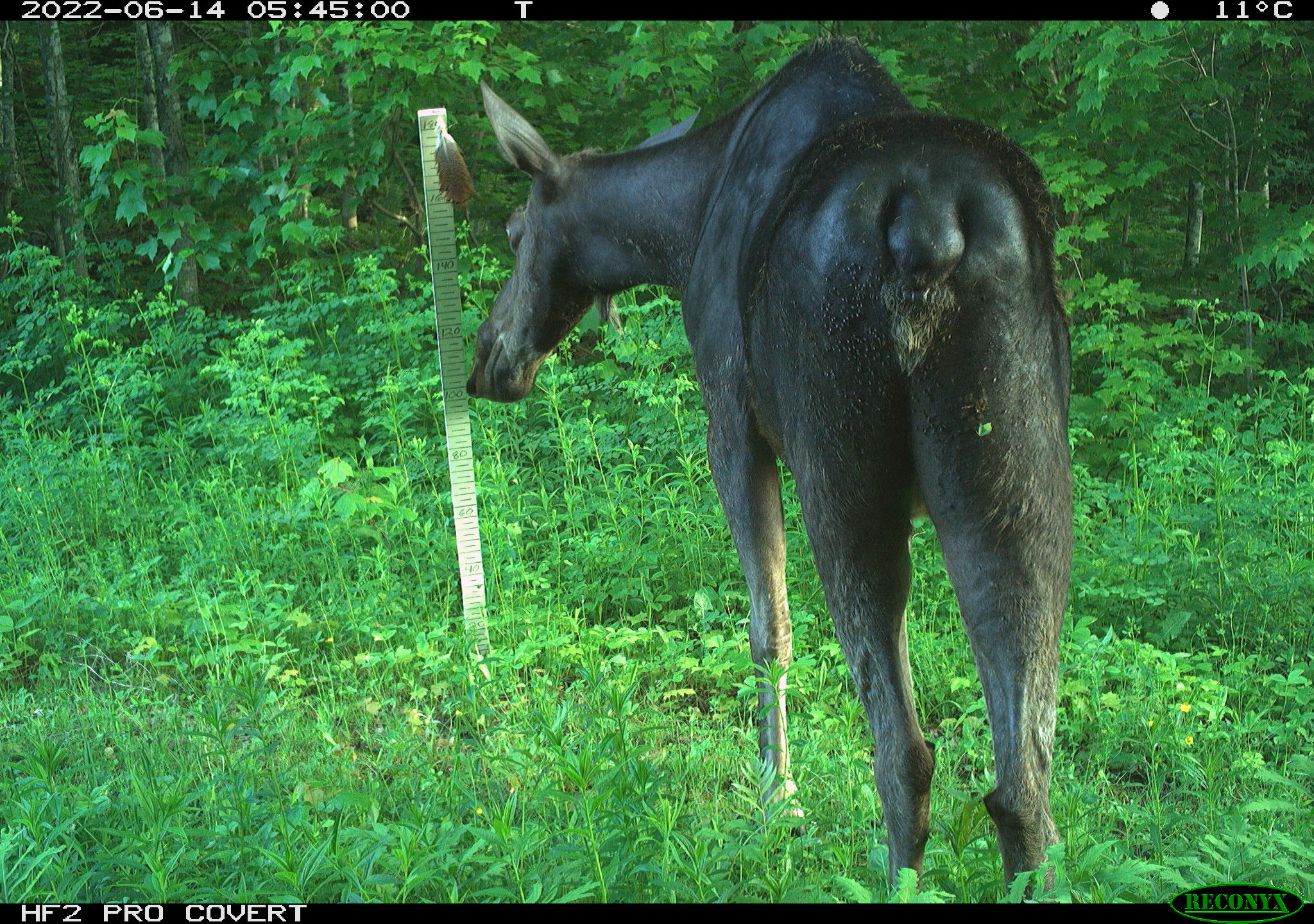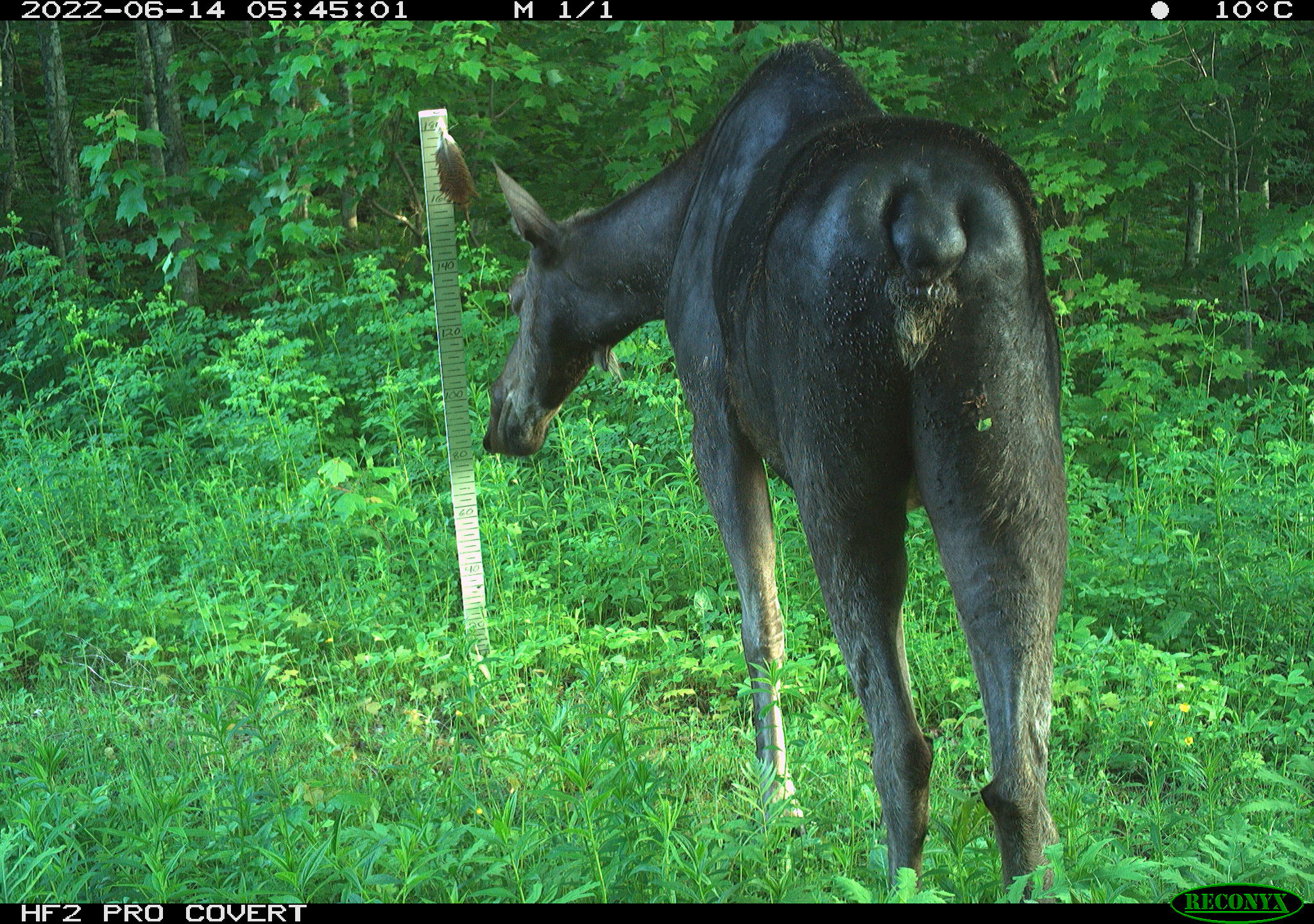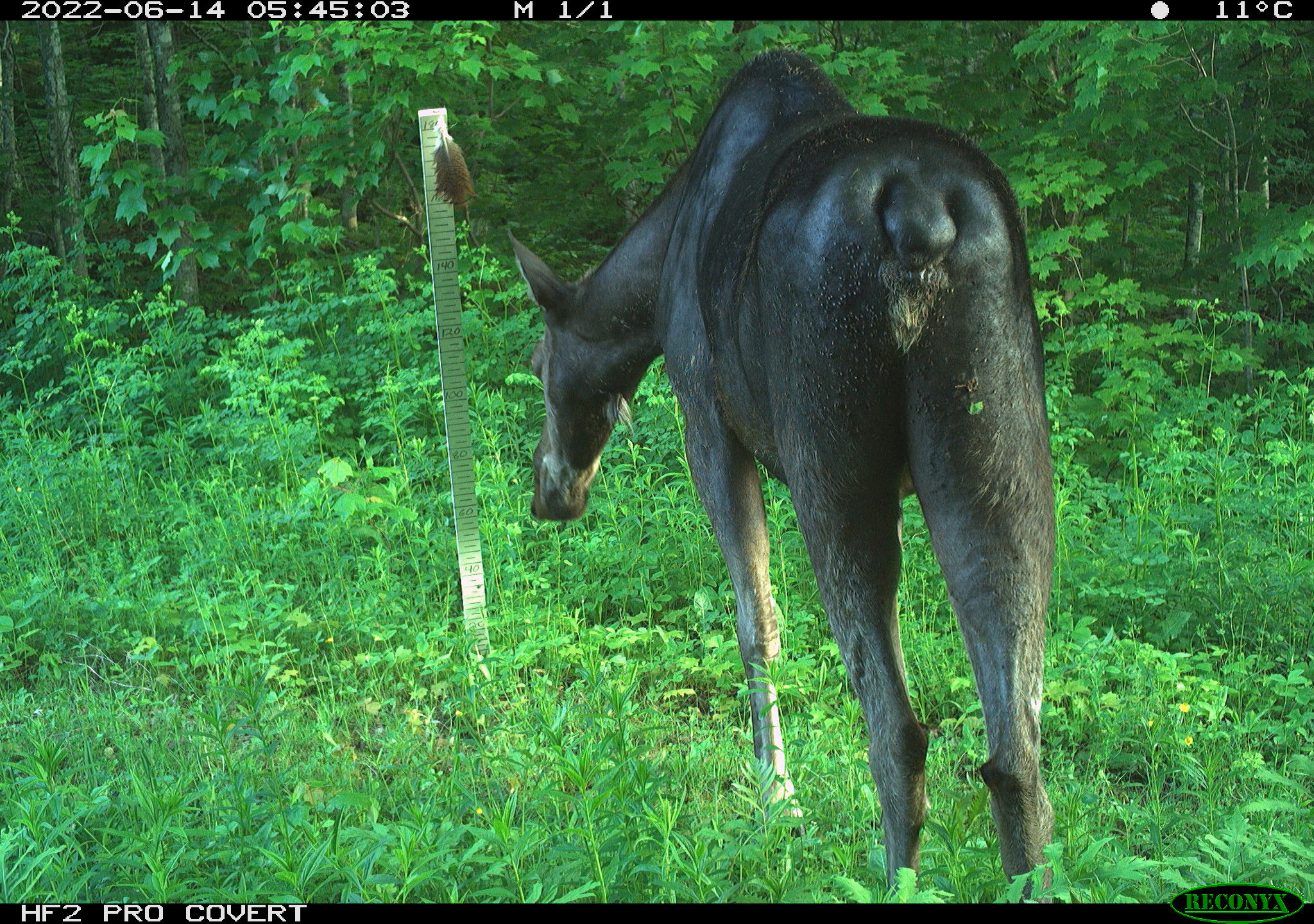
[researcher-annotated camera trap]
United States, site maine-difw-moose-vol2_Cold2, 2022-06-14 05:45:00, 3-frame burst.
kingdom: Animalia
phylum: Chordata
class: Mammalia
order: Artiodactyla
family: Cervidae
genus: Alces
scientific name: Alces alces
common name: moose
Moose (Alces alces).